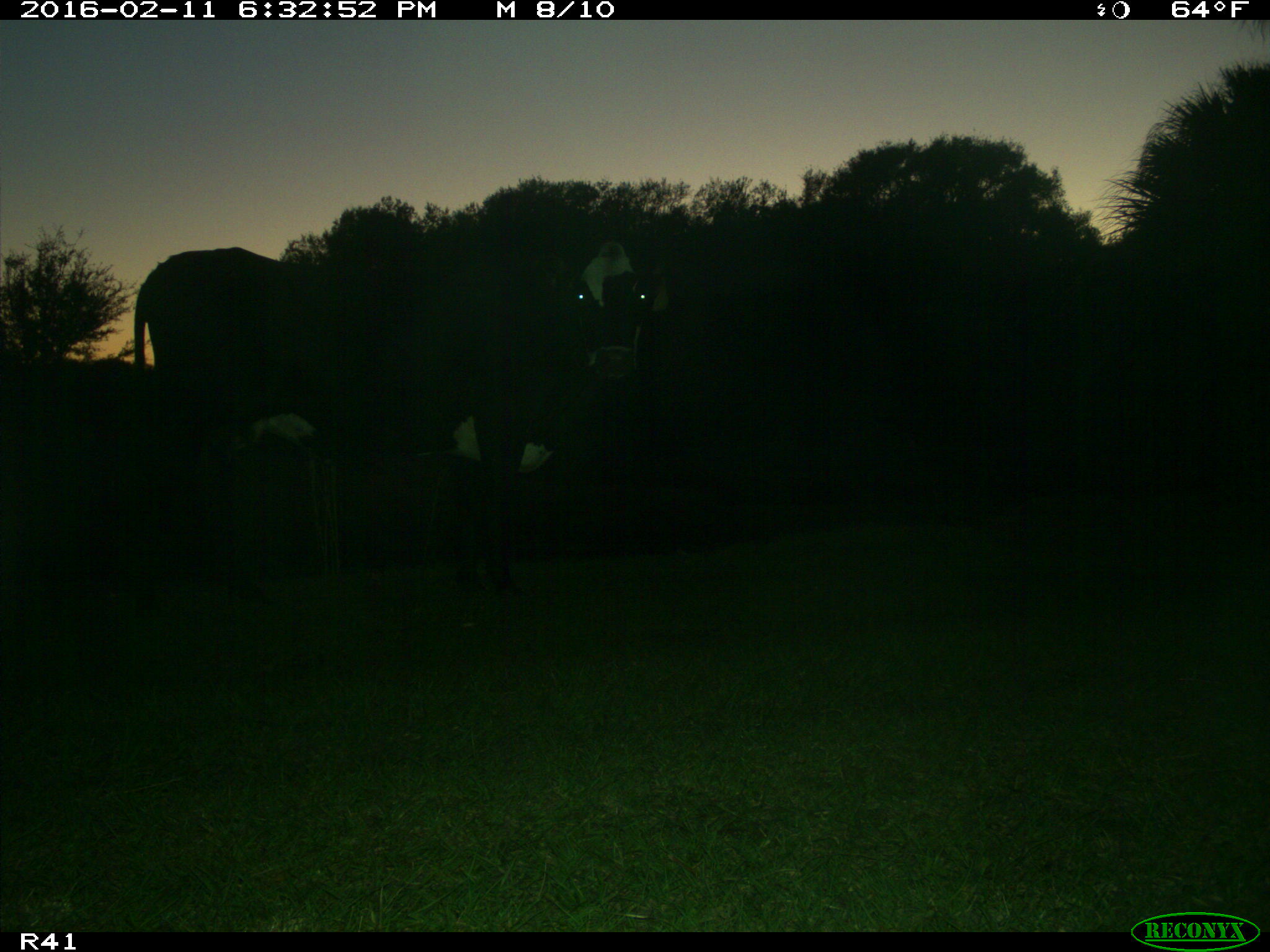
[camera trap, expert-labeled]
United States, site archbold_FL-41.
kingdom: Animalia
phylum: Chordata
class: Mammalia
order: Artiodactyla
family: Bovidae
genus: Bos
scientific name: Bos taurus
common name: domestic cow